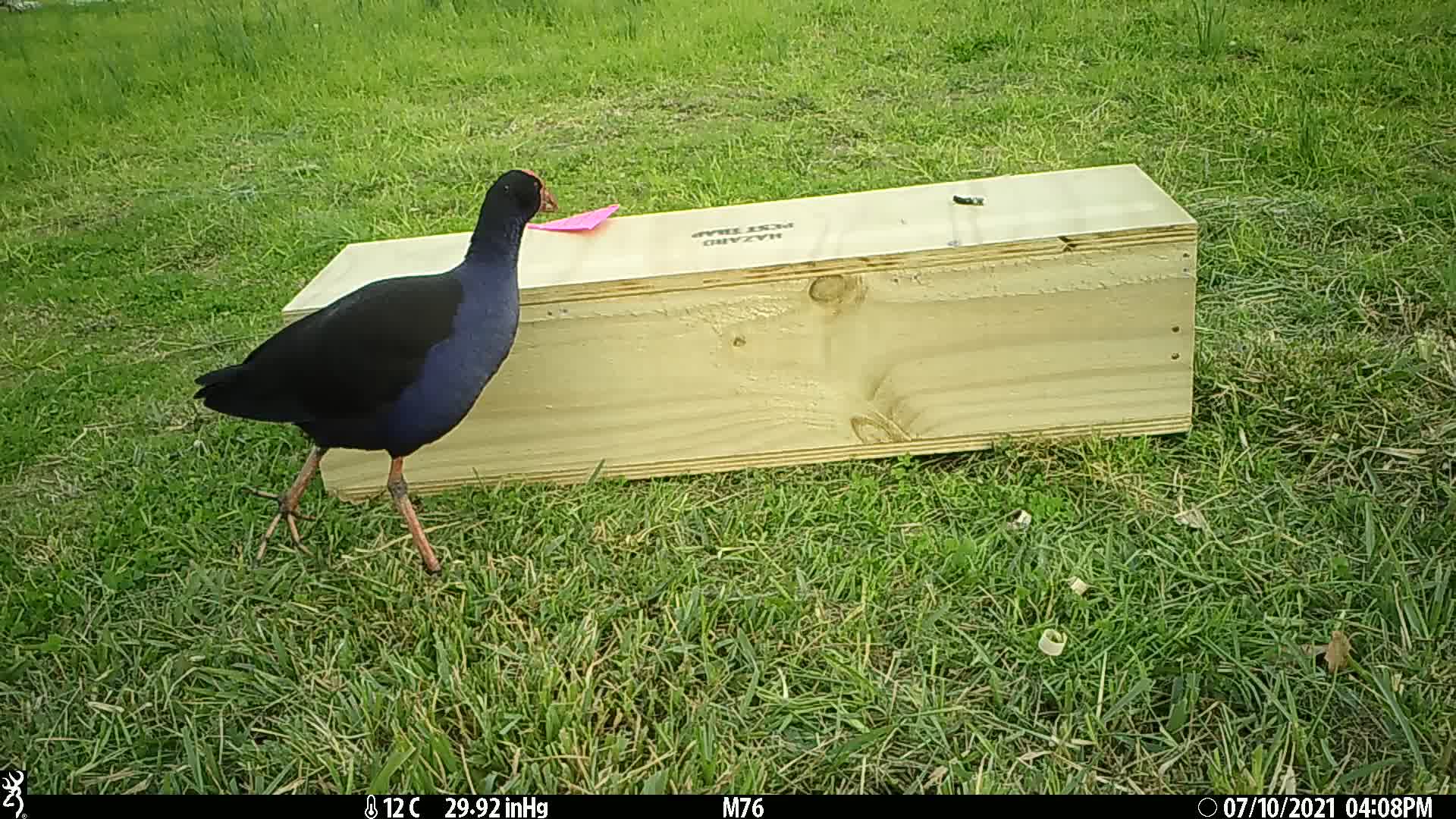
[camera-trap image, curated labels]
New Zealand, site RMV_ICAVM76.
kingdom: Animalia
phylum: Chordata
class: Aves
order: Gruiformes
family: Rallidae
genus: Porphyrio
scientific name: Porphyrio melanotus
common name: australasian swamphen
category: pukeko